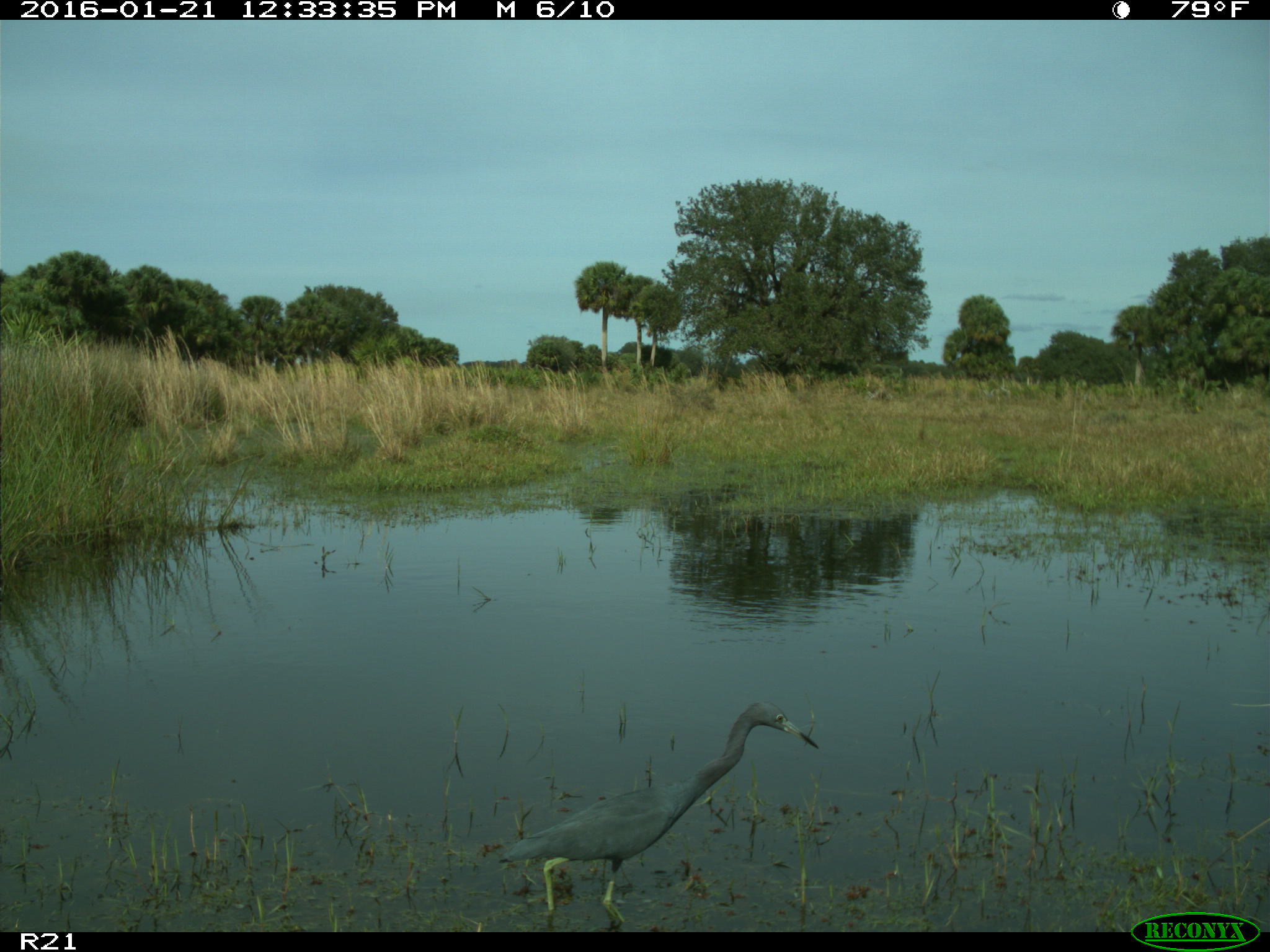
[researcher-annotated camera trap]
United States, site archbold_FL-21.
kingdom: Animalia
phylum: Chordata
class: Aves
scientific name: Aves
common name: birds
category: unidentified bird